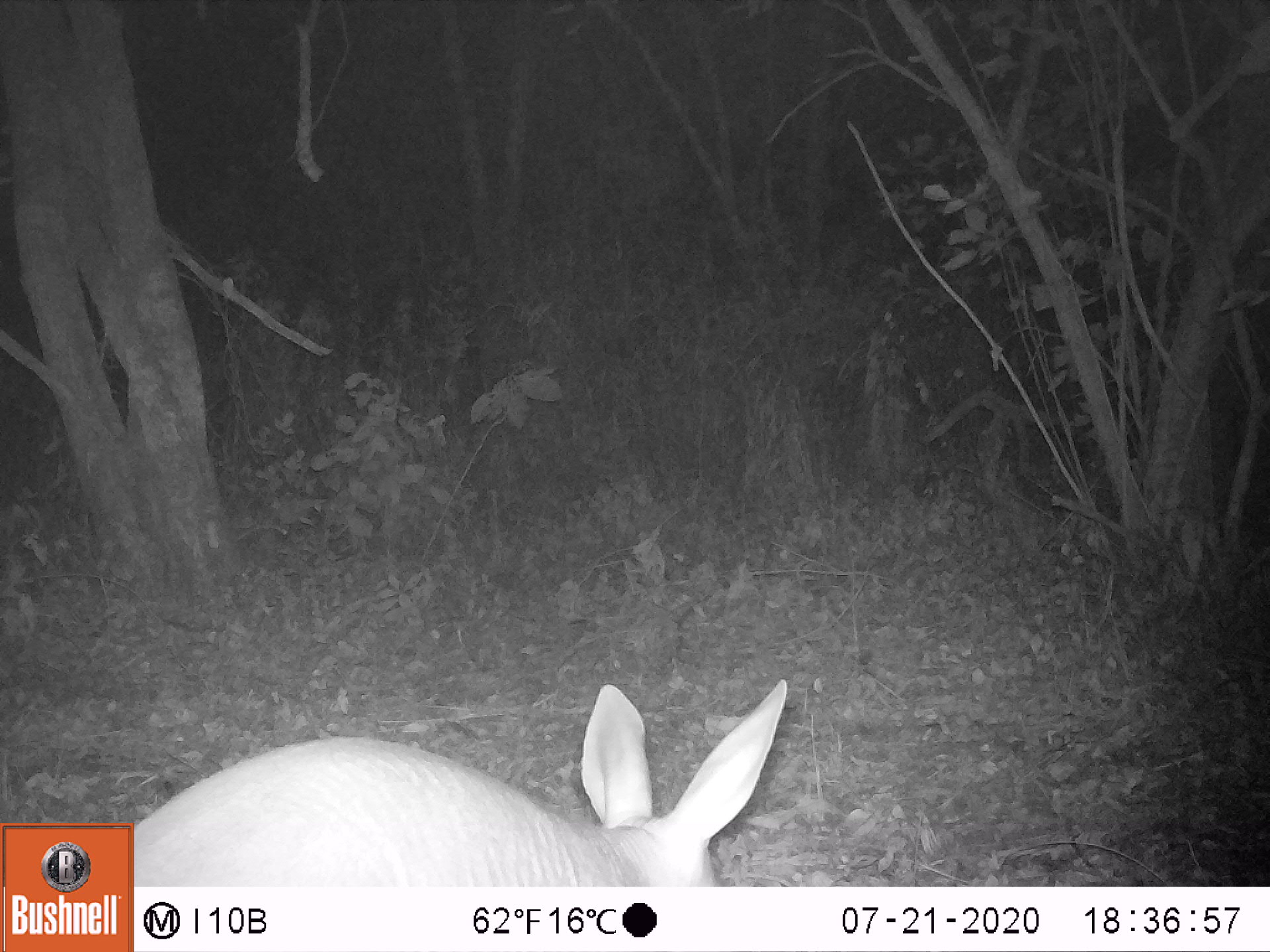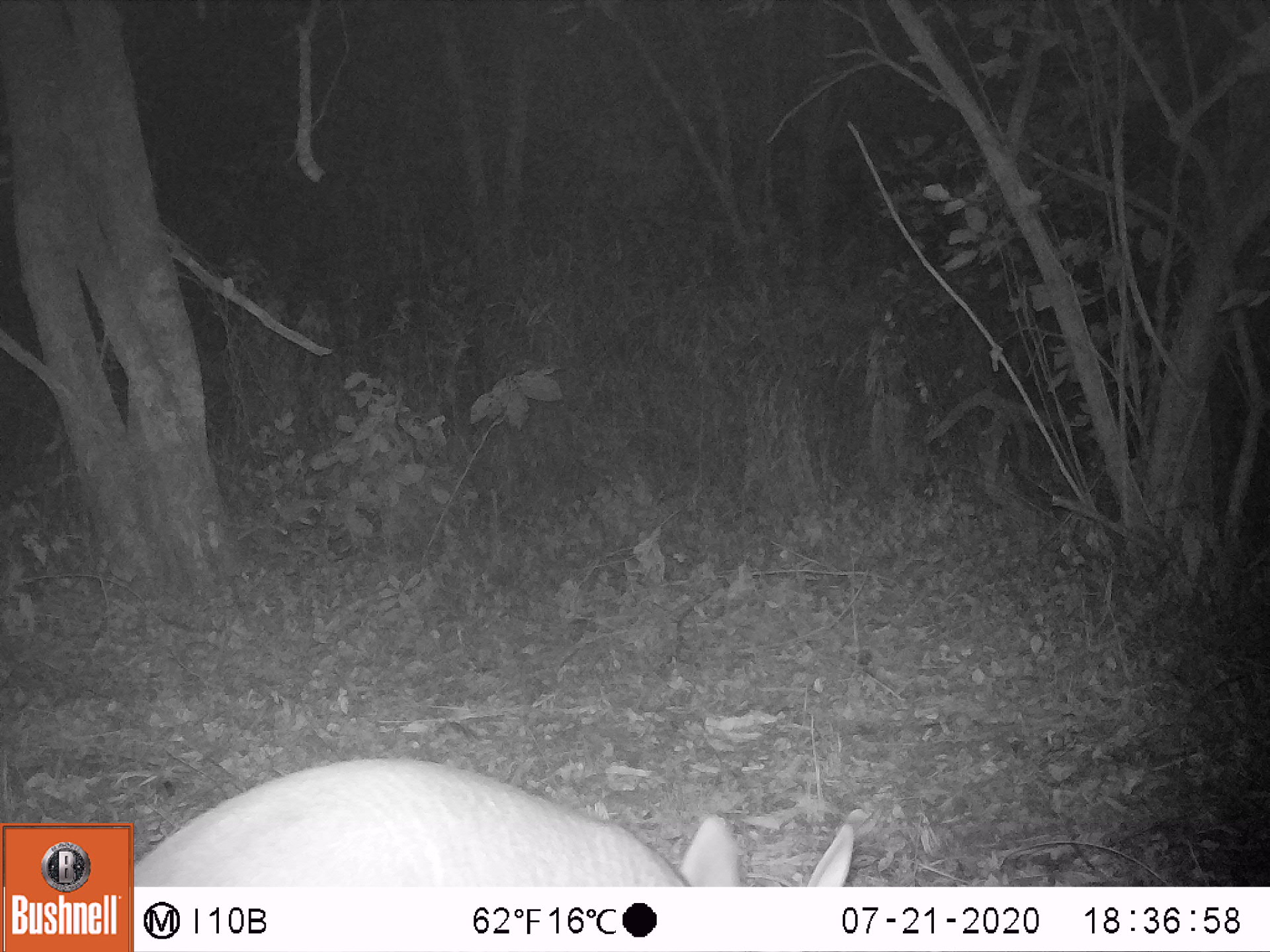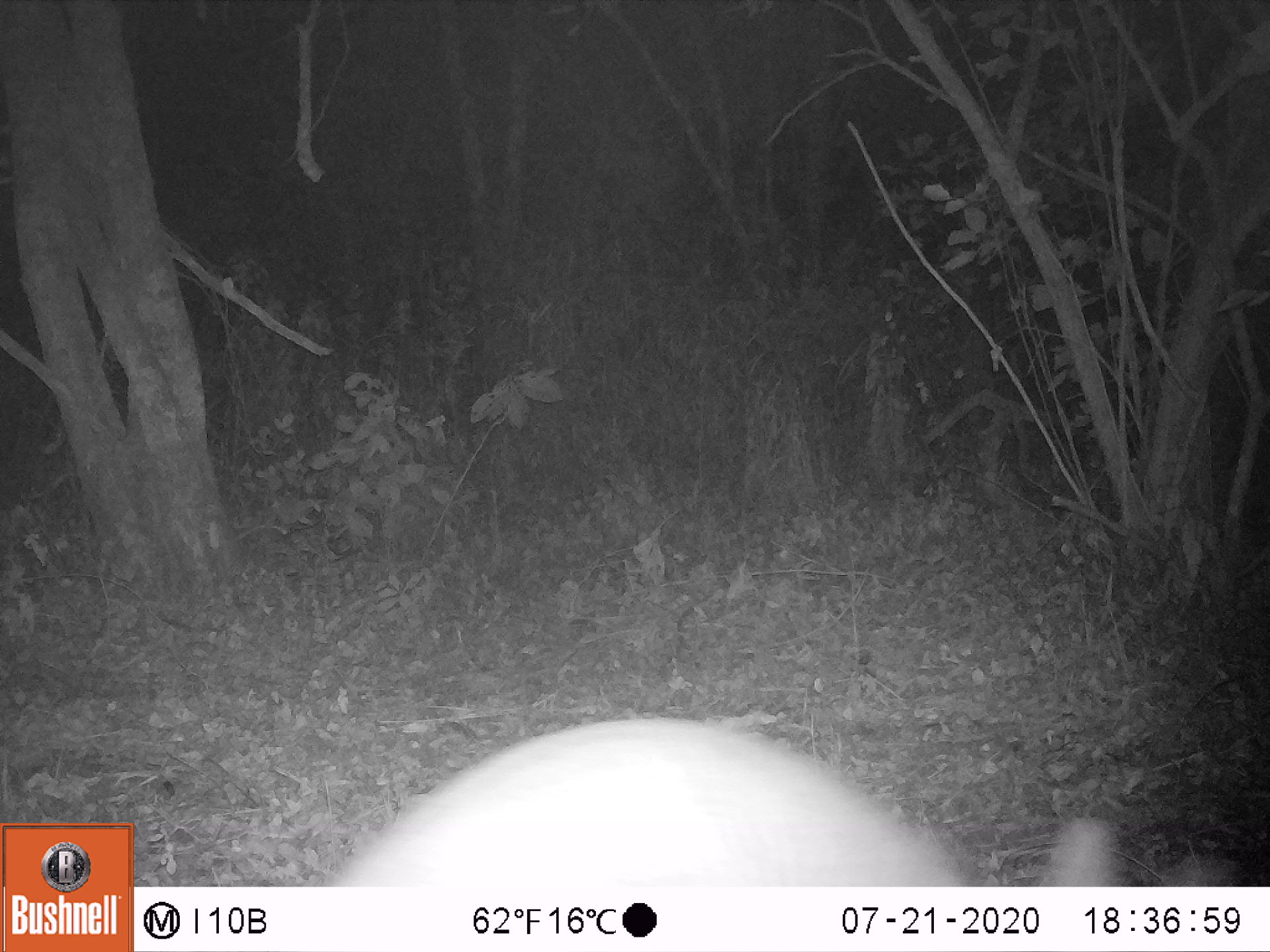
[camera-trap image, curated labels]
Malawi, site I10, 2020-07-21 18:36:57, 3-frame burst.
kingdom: Animalia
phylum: Chordata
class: Mammalia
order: Tubulidentata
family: Orycteropodidae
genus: Orycteropus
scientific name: Orycteropus afer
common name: aardvark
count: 1